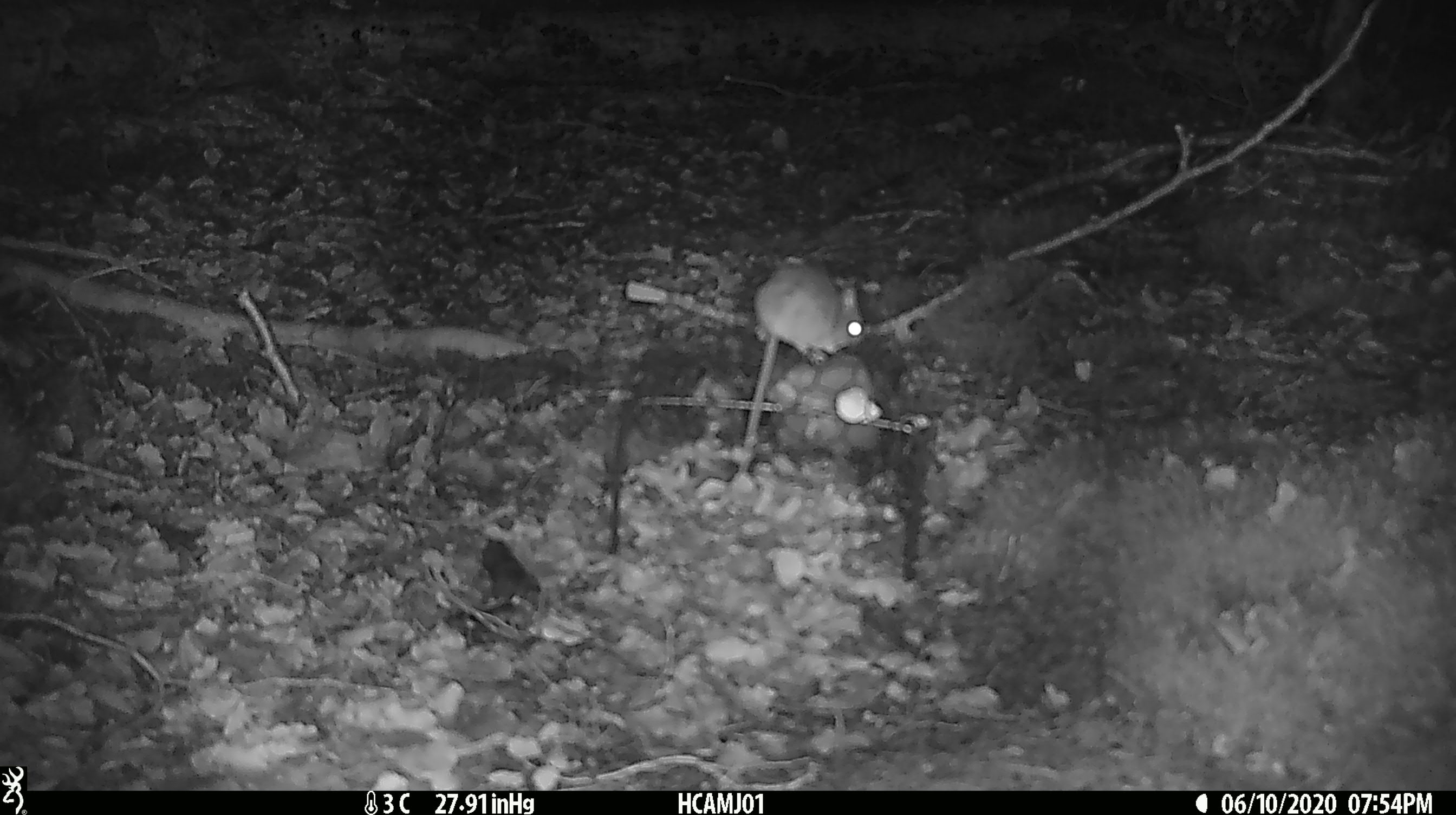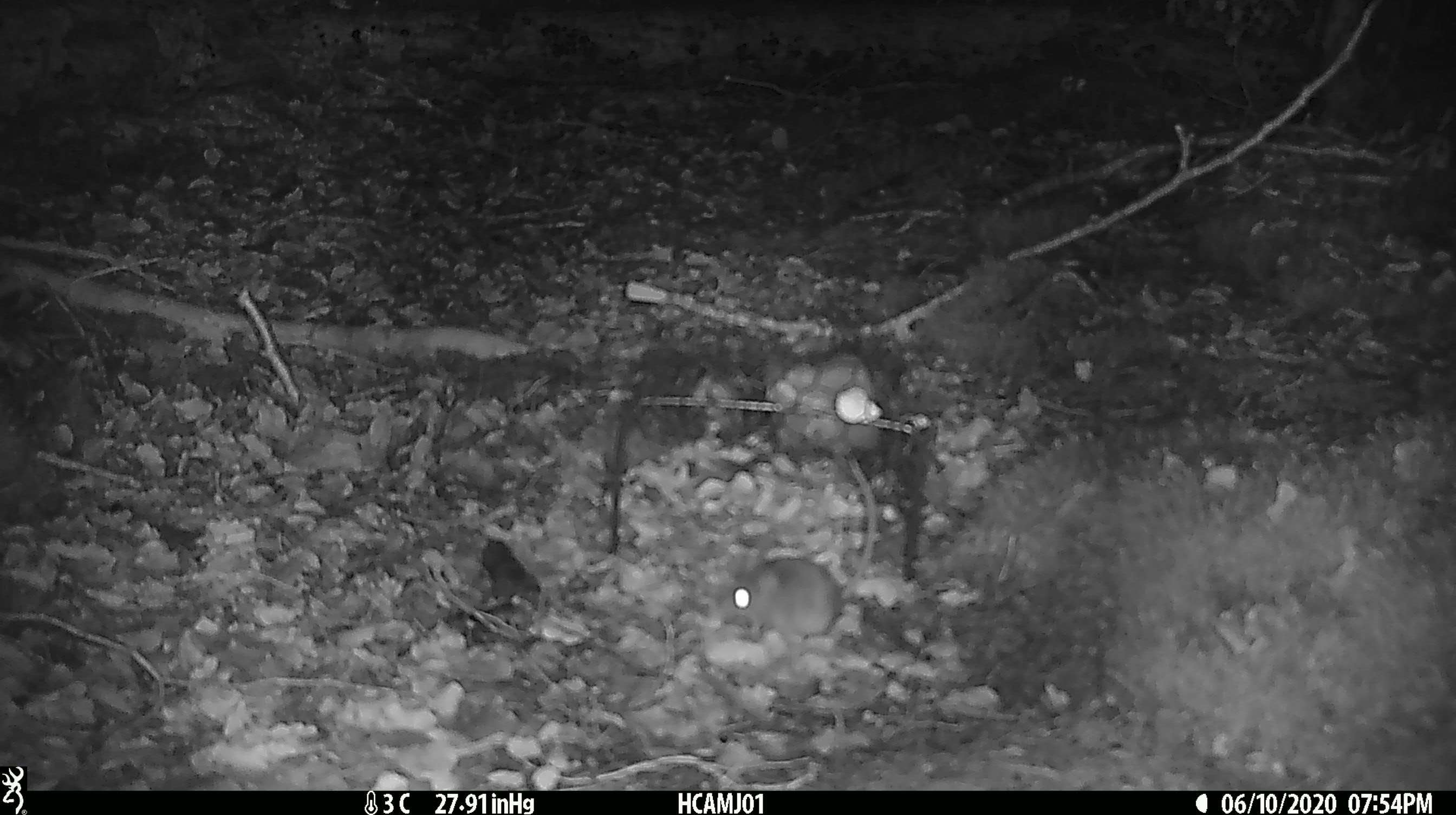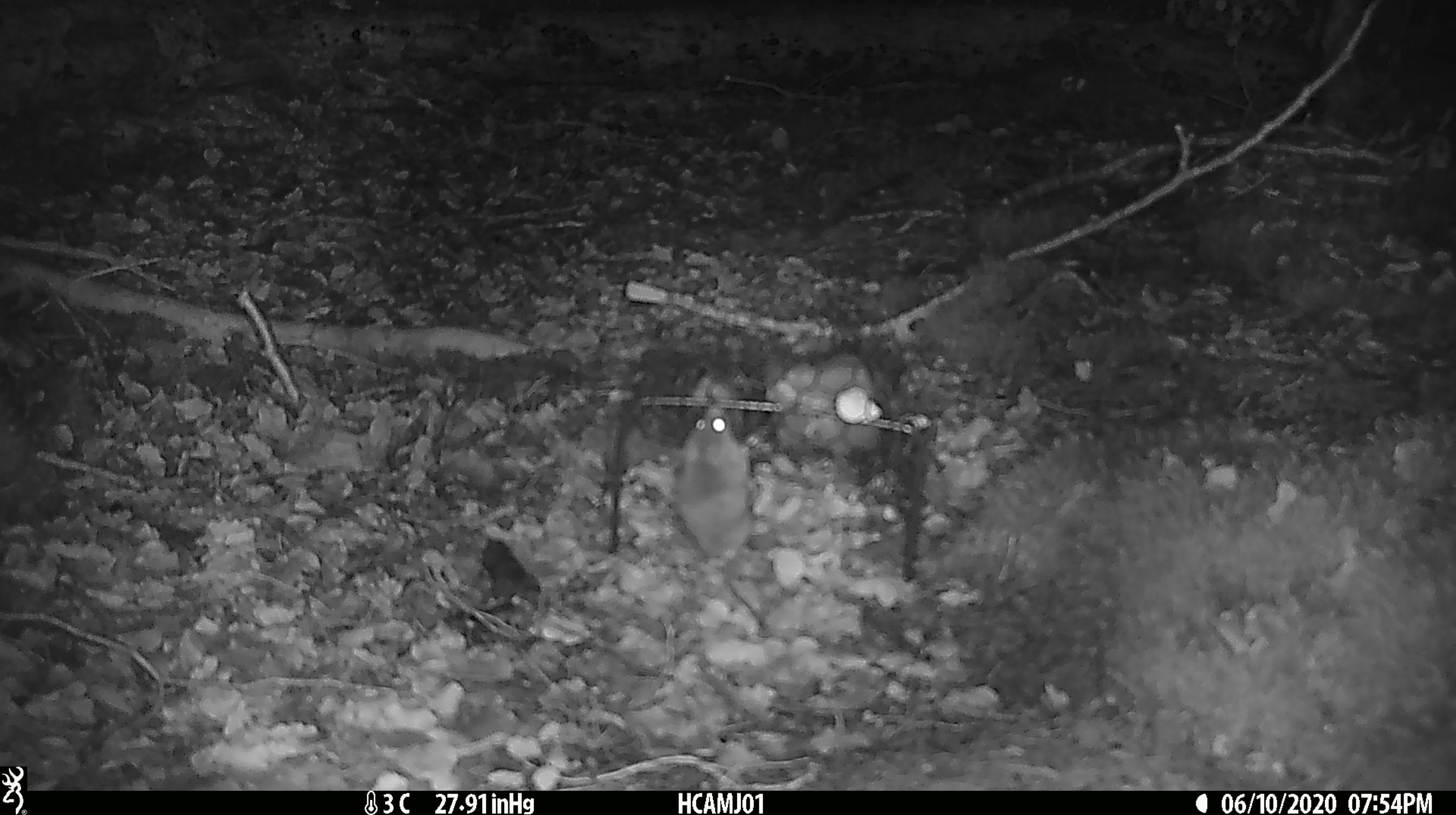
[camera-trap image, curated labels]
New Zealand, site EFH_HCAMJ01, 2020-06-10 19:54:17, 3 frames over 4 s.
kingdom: Animalia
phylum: Chordata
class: Mammalia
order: Rodentia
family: Muridae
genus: Mus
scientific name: Mus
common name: mouse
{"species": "mouse (Mus)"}